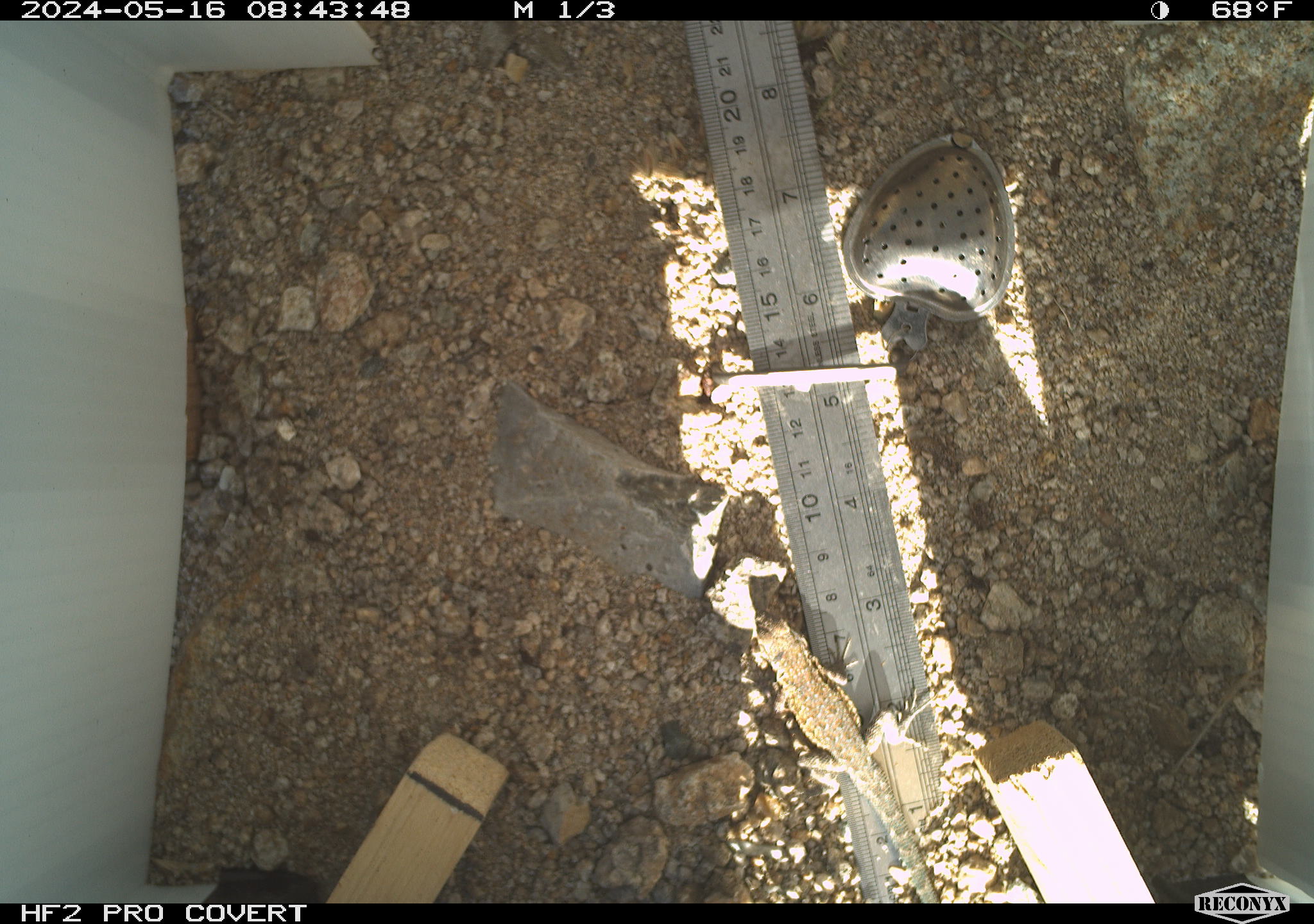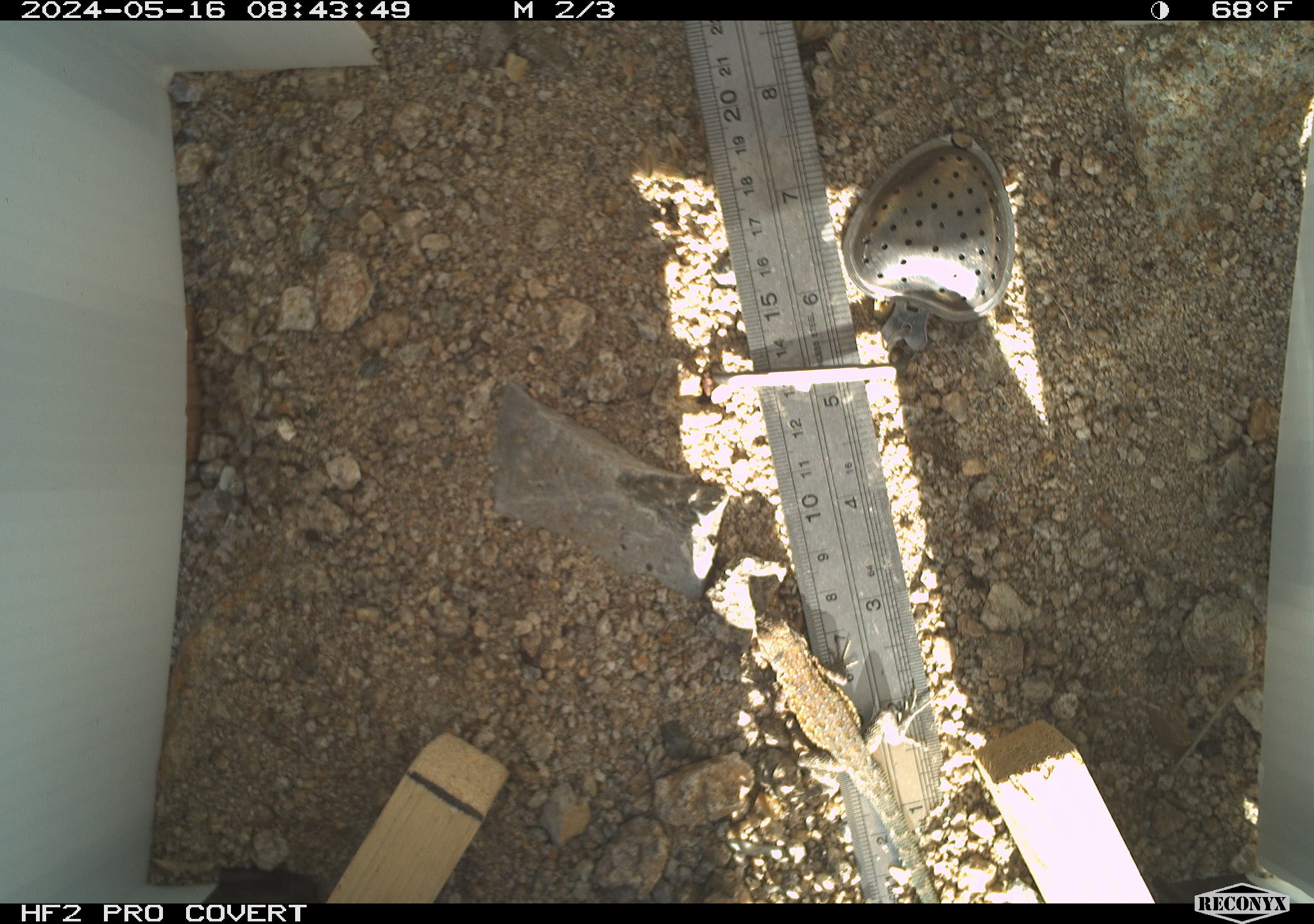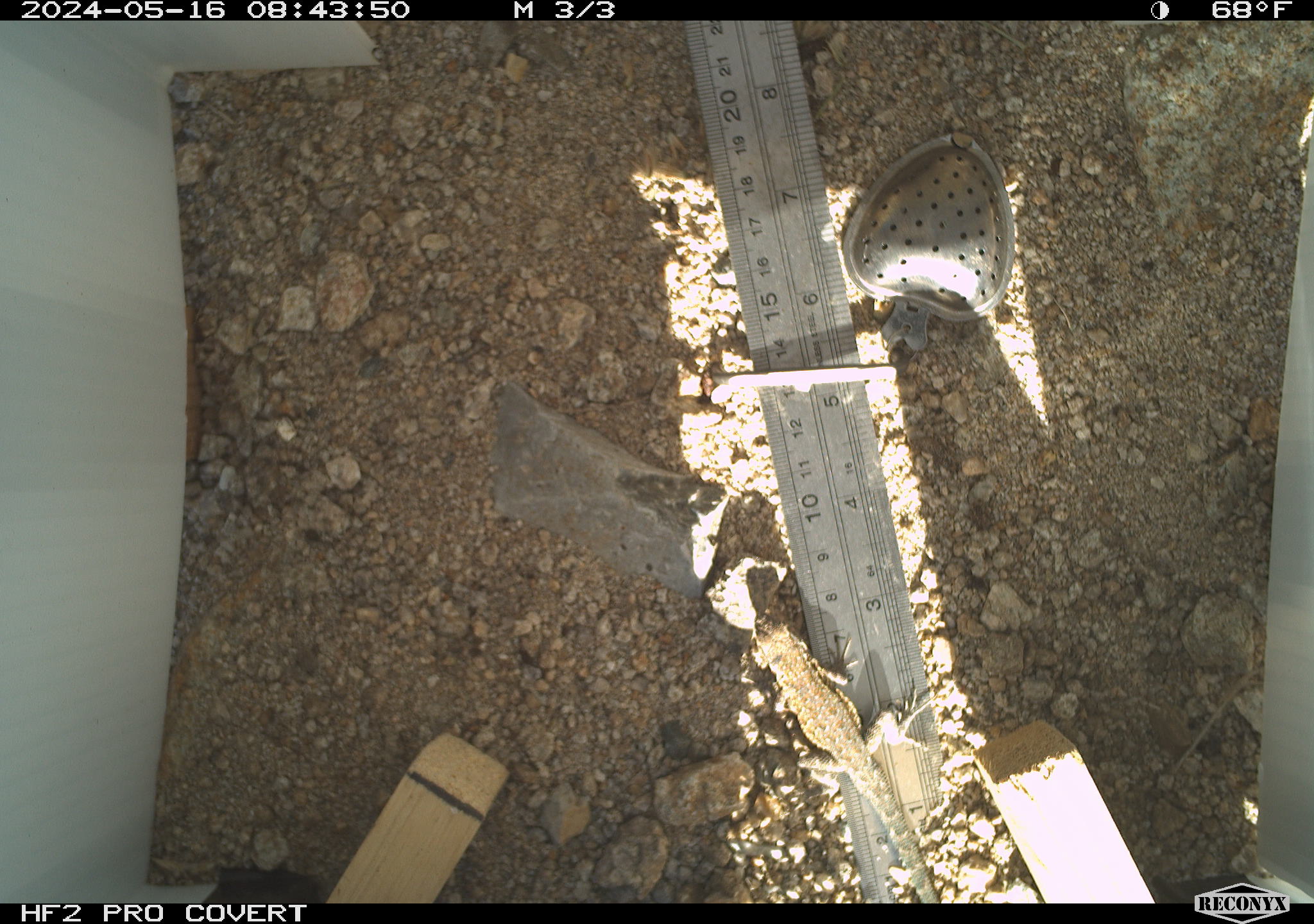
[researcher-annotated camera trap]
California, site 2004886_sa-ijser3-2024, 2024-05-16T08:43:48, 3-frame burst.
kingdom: Animalia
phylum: Chordata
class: Reptilia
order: Squamata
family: Phrynosomatidae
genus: Uta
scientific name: Uta stansburiana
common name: common side-blotched lizard